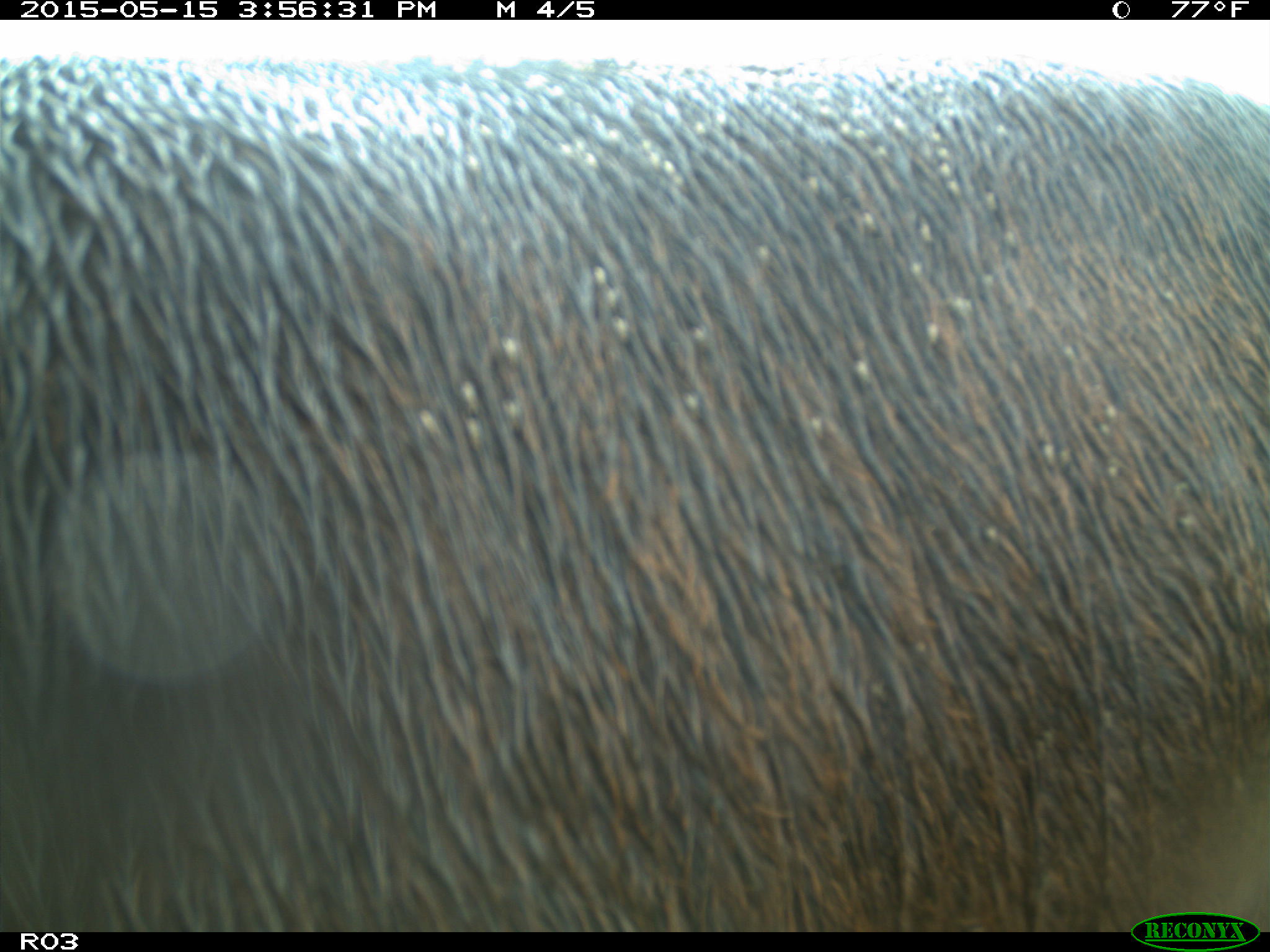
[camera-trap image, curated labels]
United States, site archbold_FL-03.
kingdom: Animalia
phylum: Chordata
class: Mammalia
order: Artiodactyla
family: Bovidae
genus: Bos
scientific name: Bos taurus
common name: domestic cow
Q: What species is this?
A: Bos taurus (domestic cow).